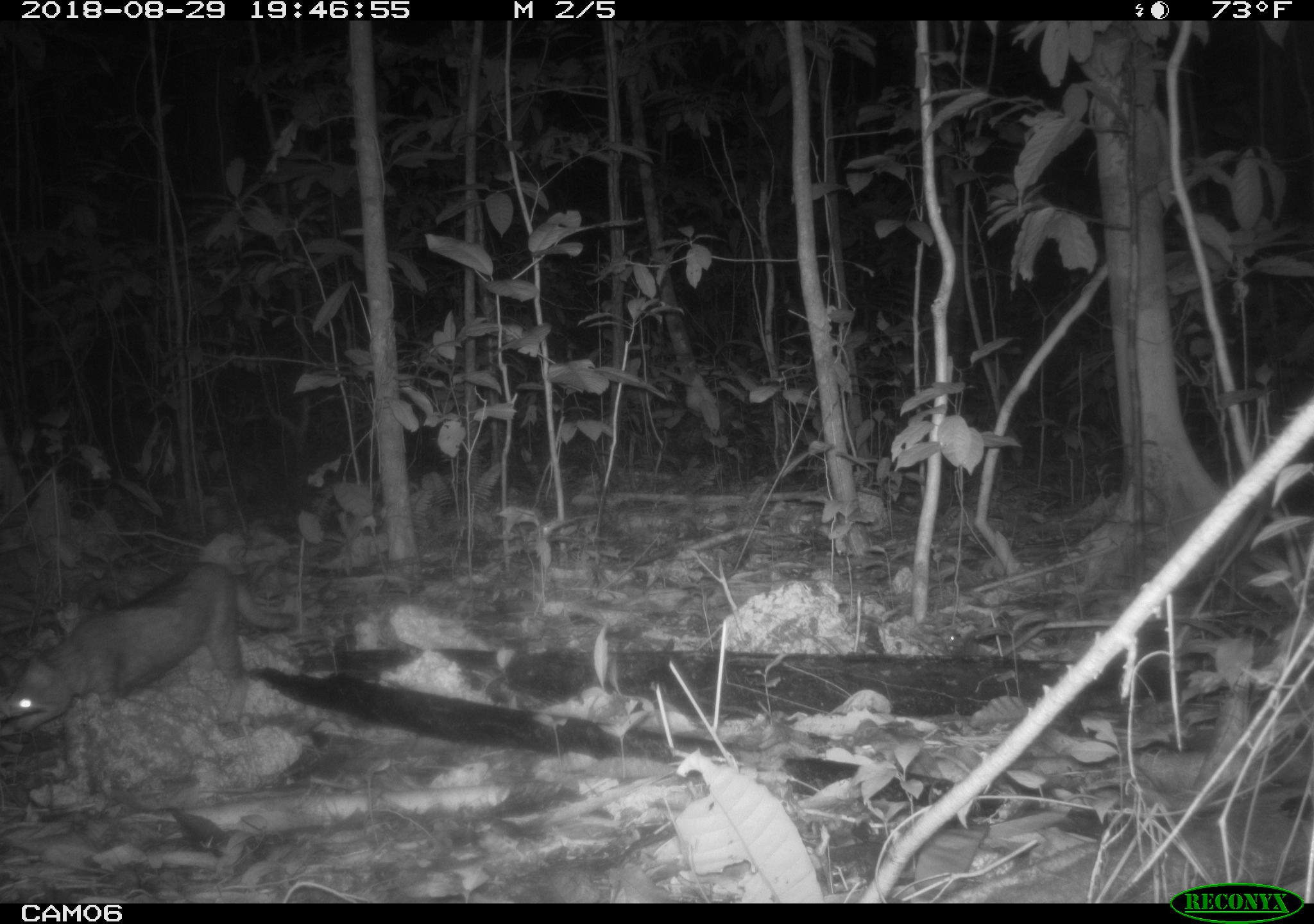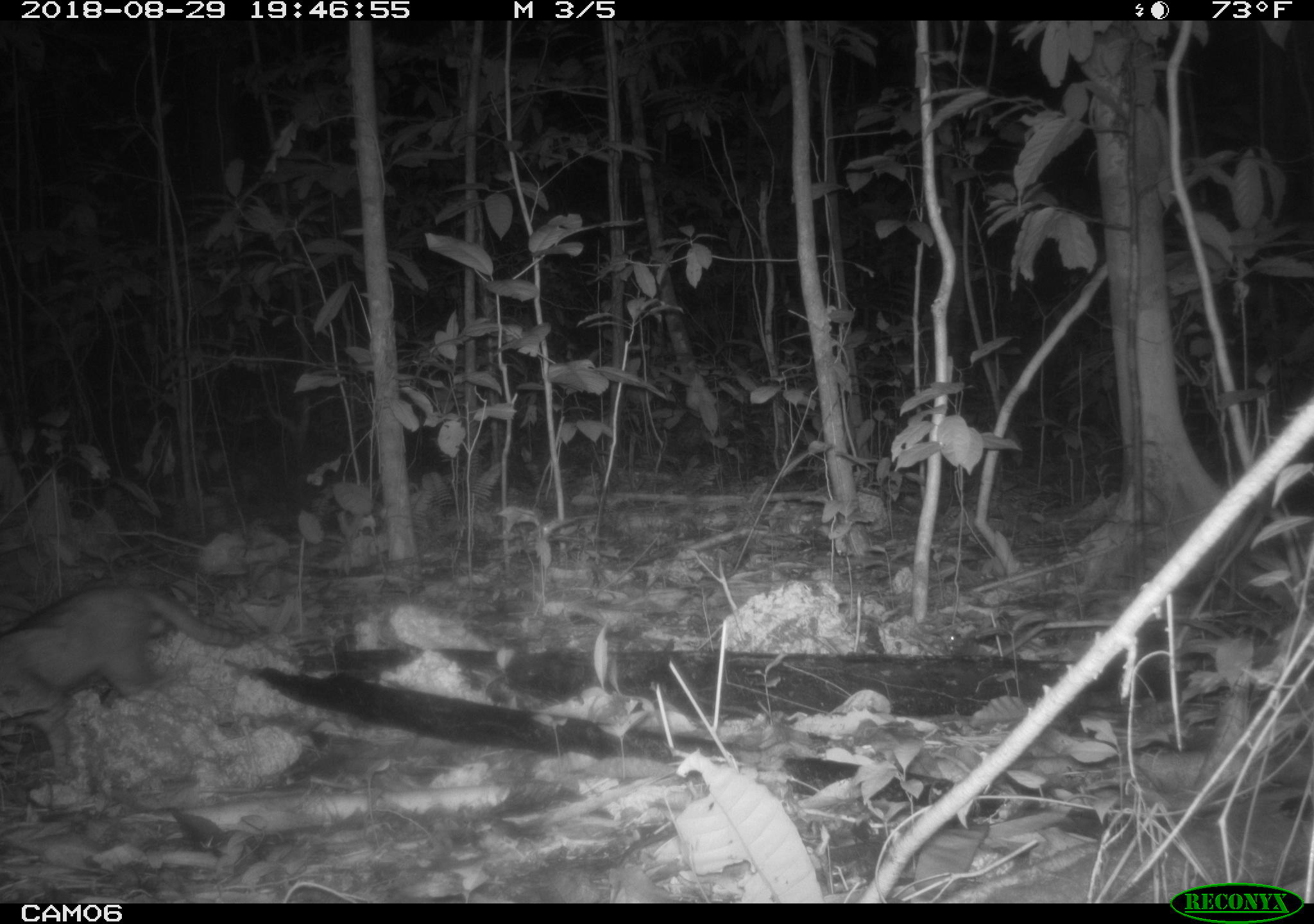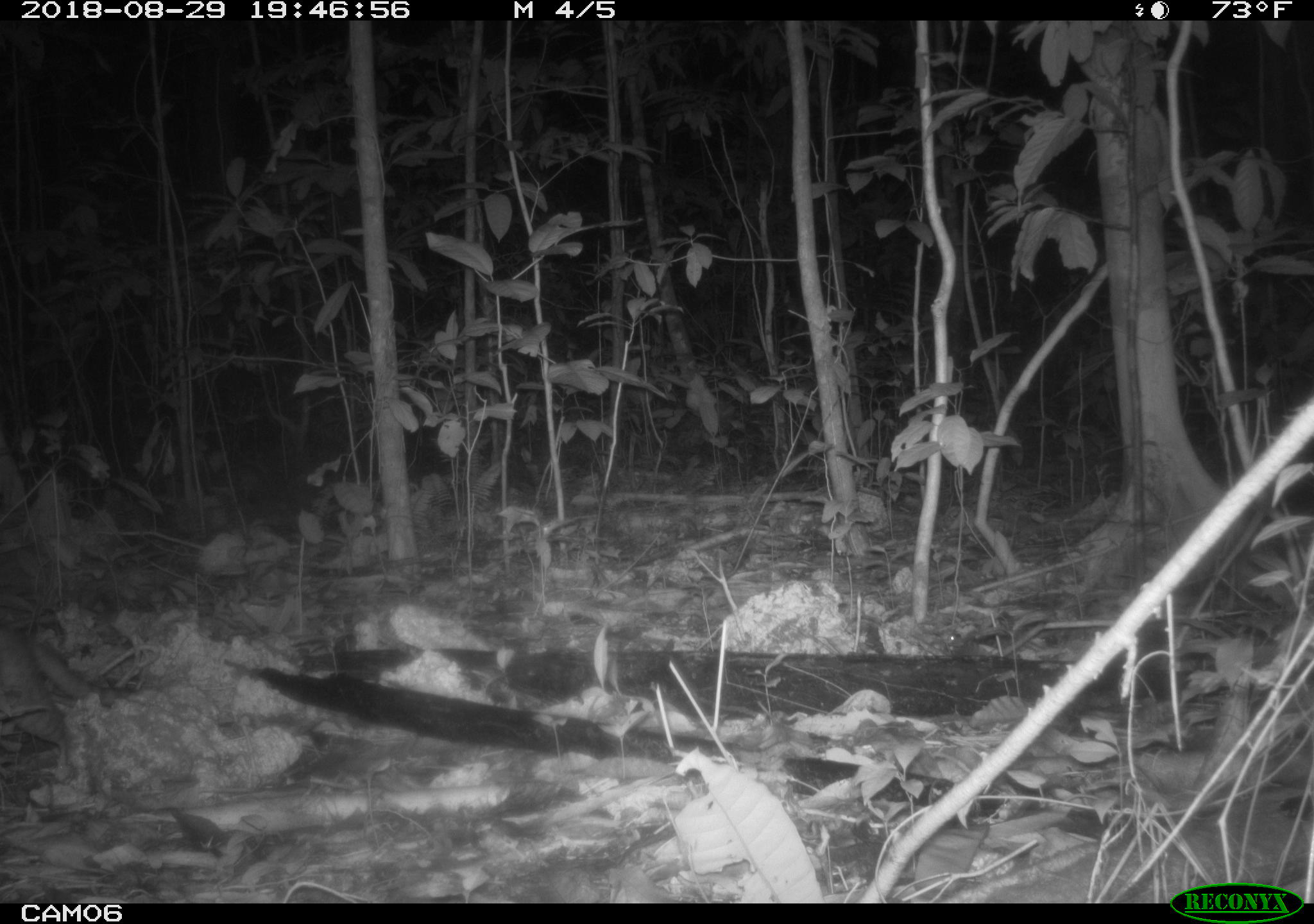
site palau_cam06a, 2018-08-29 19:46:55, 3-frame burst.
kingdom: Animalia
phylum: Chordata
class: Mammalia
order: Carnivora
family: Felidae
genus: Felis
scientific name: Felis catus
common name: cat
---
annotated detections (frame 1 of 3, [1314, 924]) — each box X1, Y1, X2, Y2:
cat: 0, 558, 298, 733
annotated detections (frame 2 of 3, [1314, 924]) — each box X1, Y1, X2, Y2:
cat: 0, 579, 288, 789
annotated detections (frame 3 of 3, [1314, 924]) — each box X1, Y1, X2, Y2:
cat: 0, 624, 128, 746